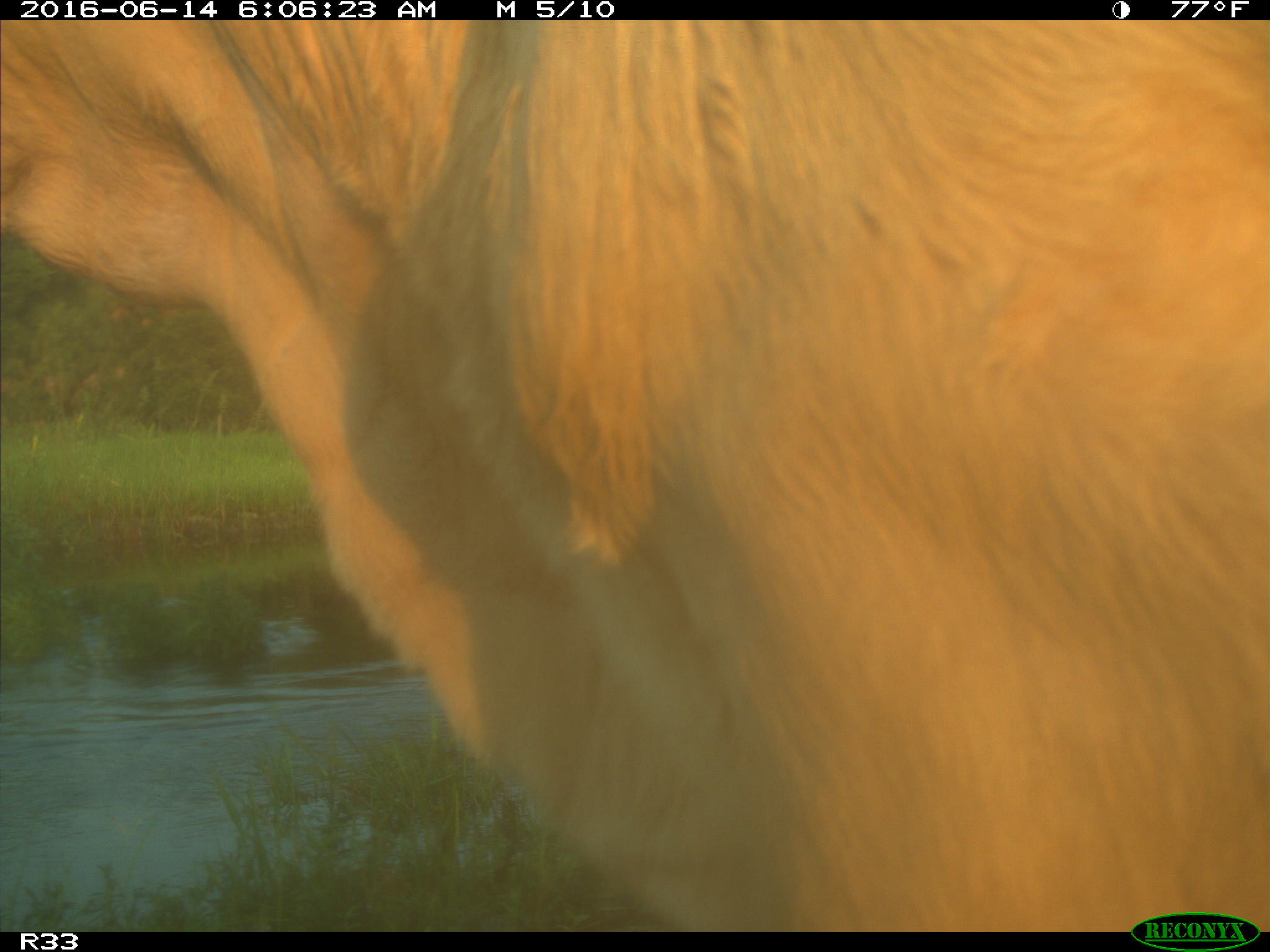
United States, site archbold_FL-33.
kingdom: Animalia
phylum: Chordata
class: Mammalia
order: Artiodactyla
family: Bovidae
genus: Bos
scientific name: Bos taurus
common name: domestic cow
Bos taurus (domestic cow).